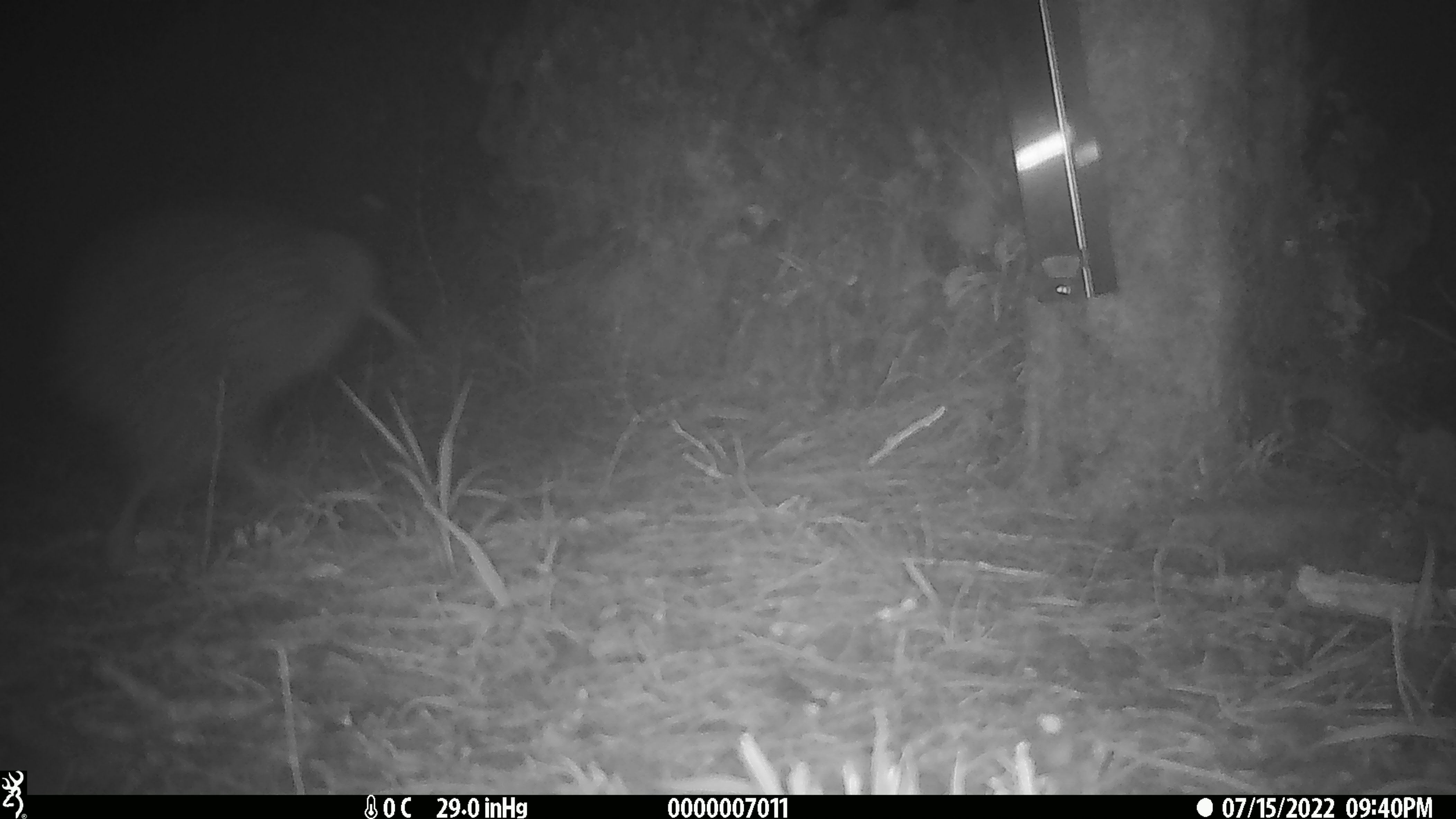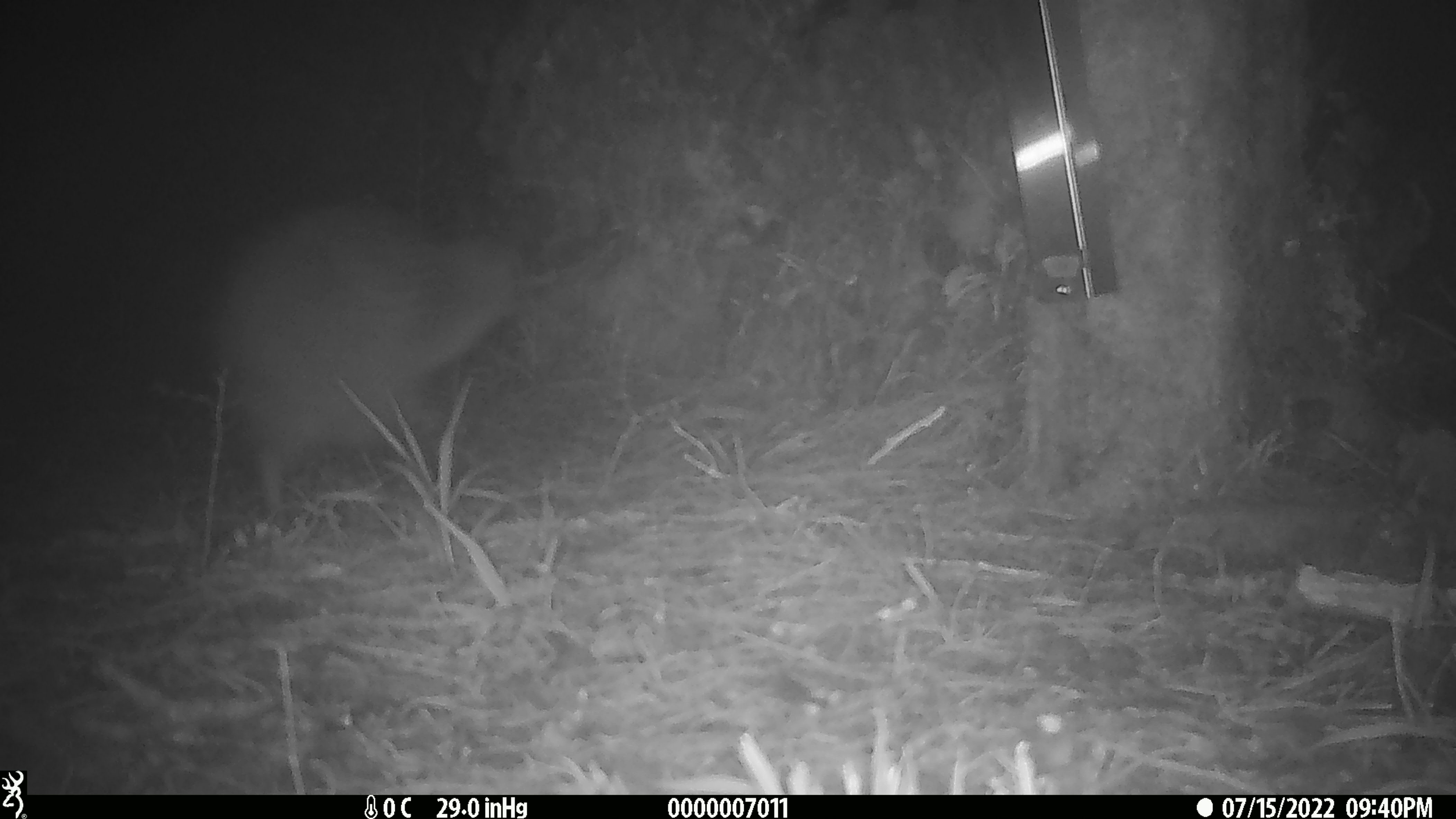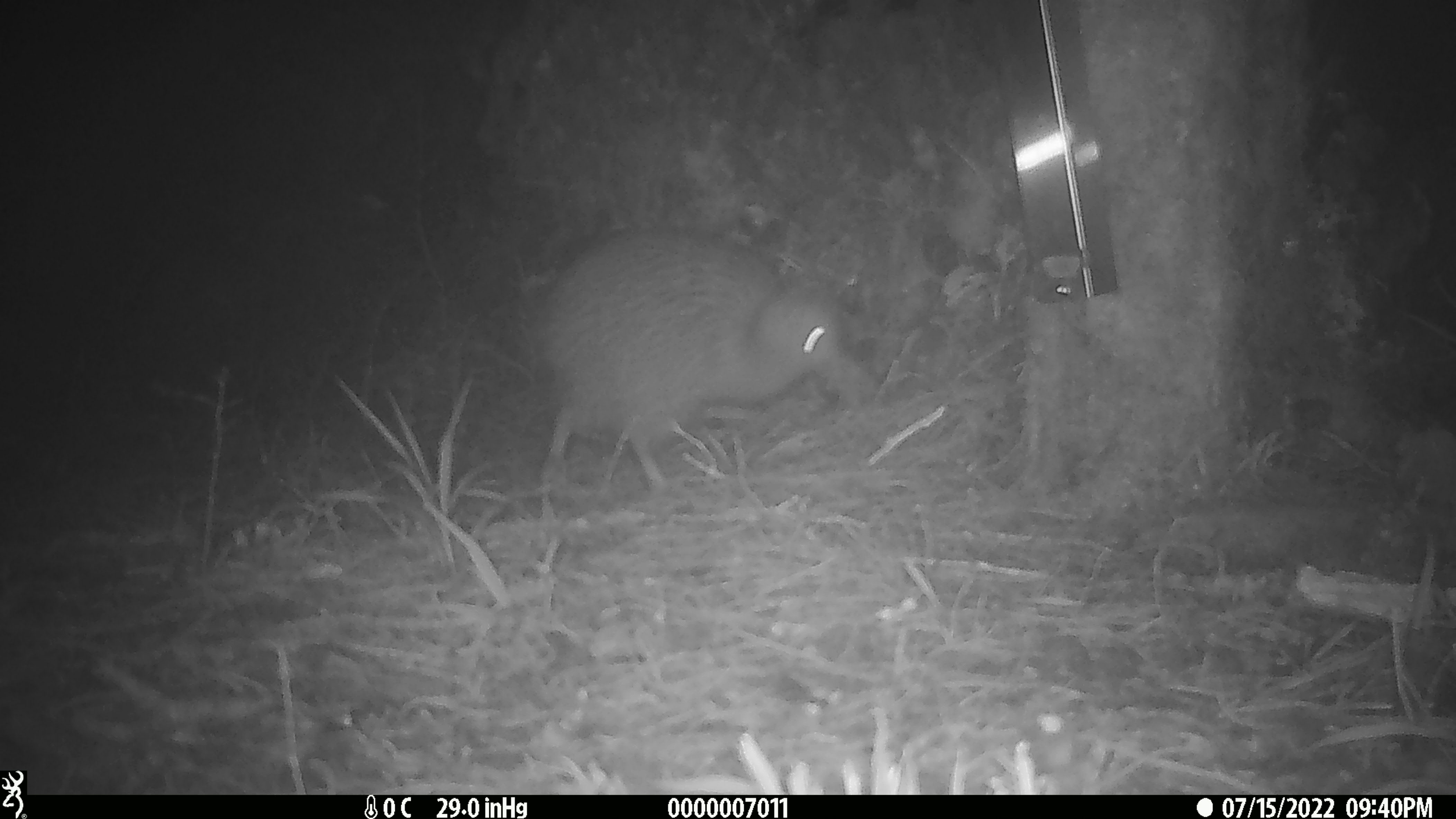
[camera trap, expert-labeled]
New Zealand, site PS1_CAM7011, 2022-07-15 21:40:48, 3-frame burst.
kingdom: Animalia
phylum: Chordata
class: Aves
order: Apterygiformes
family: Apterygidae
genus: Apteryx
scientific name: Apteryx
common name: kiwi